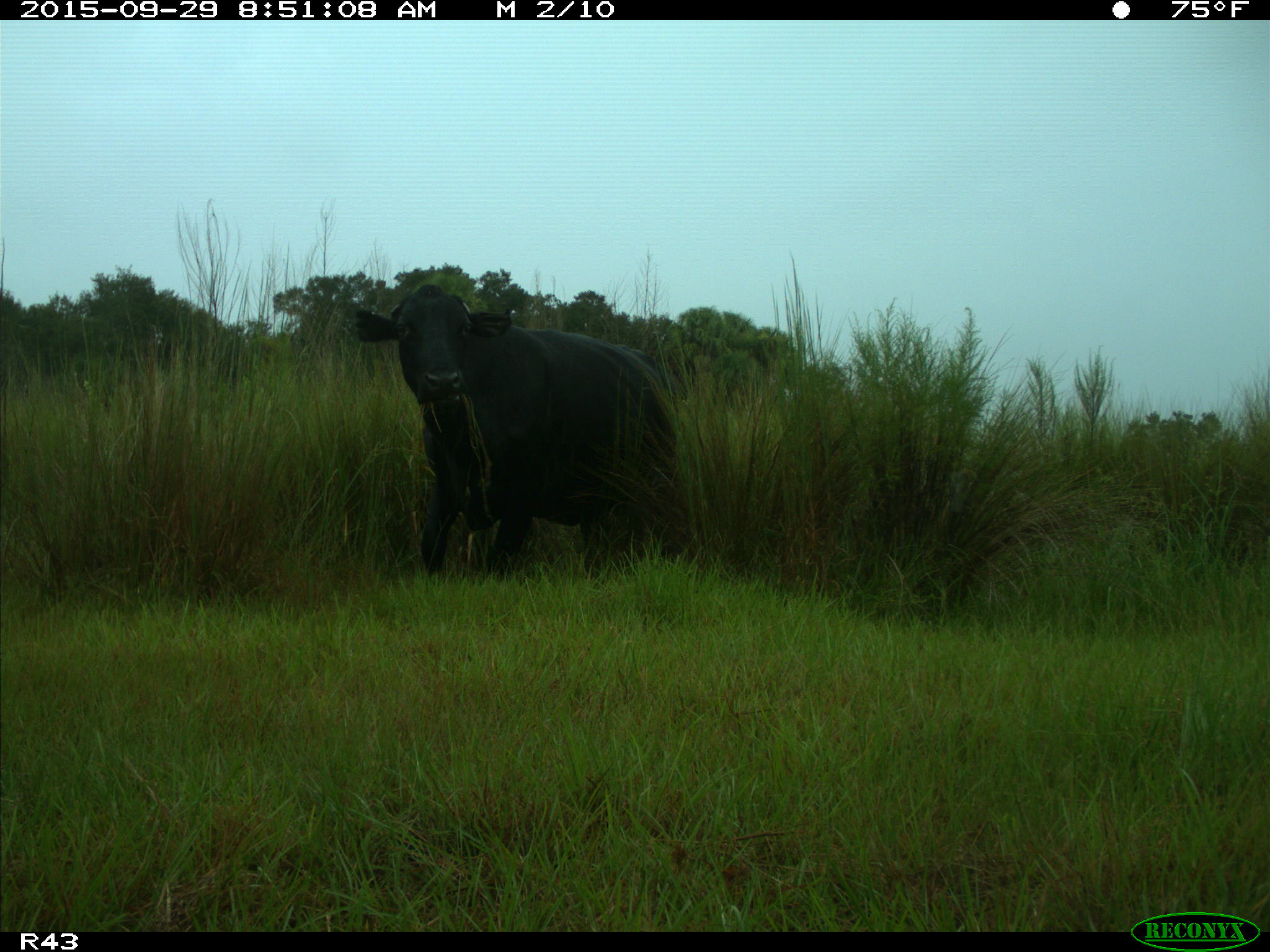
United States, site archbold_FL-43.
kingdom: Animalia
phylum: Chordata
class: Mammalia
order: Artiodactyla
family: Bovidae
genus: Bos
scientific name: Bos taurus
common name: domestic cow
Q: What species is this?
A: Bos taurus (domestic cow).